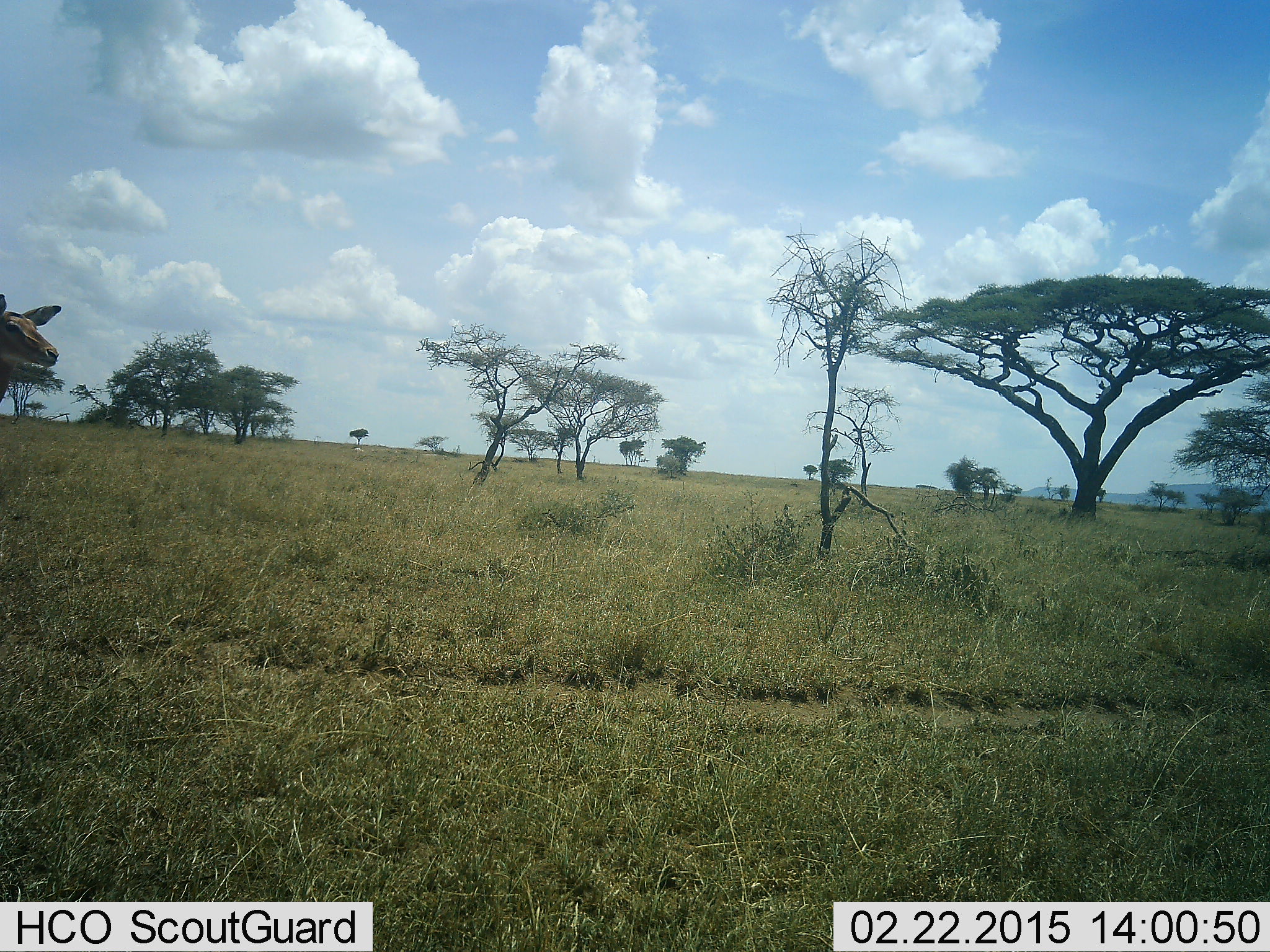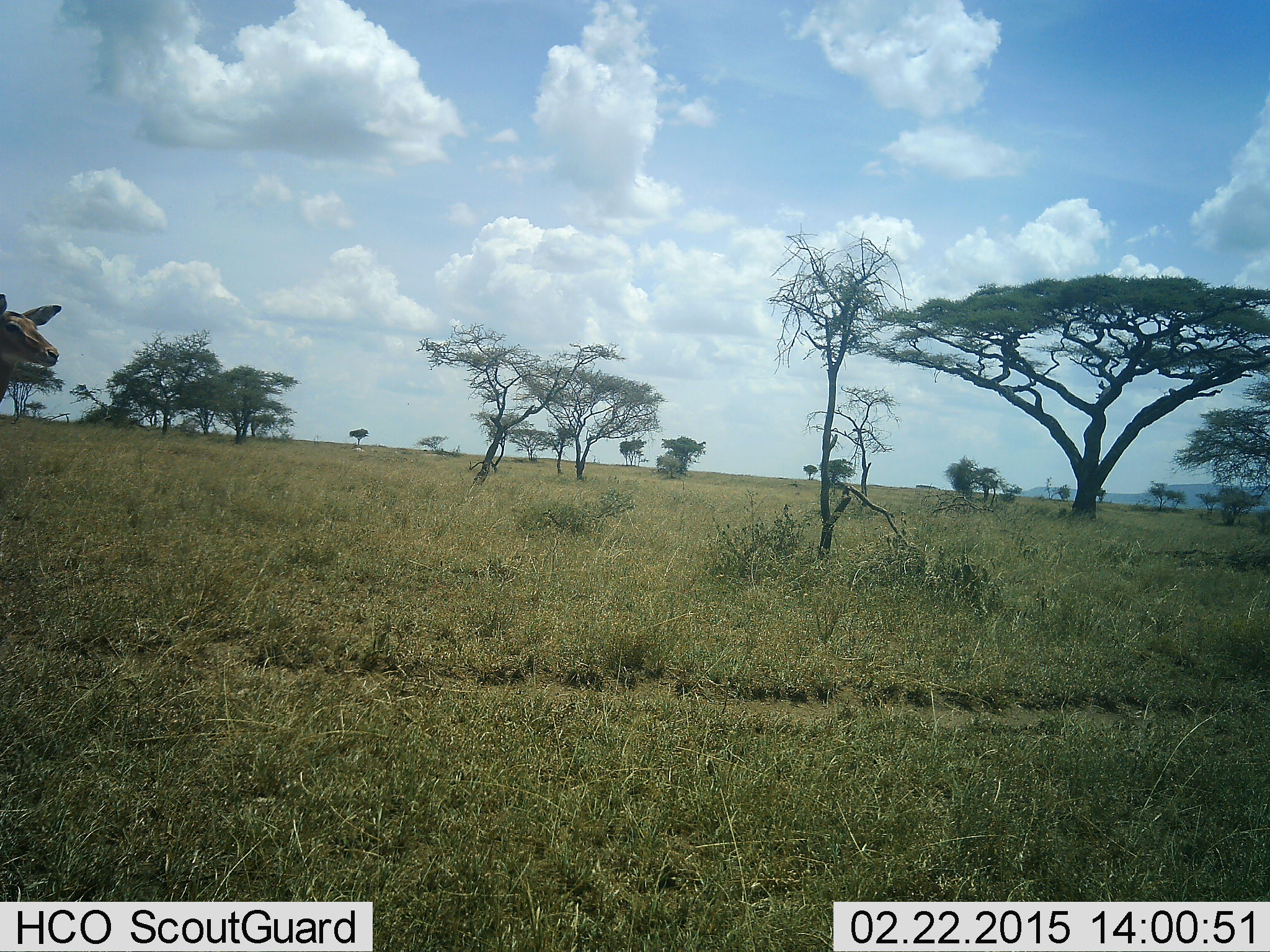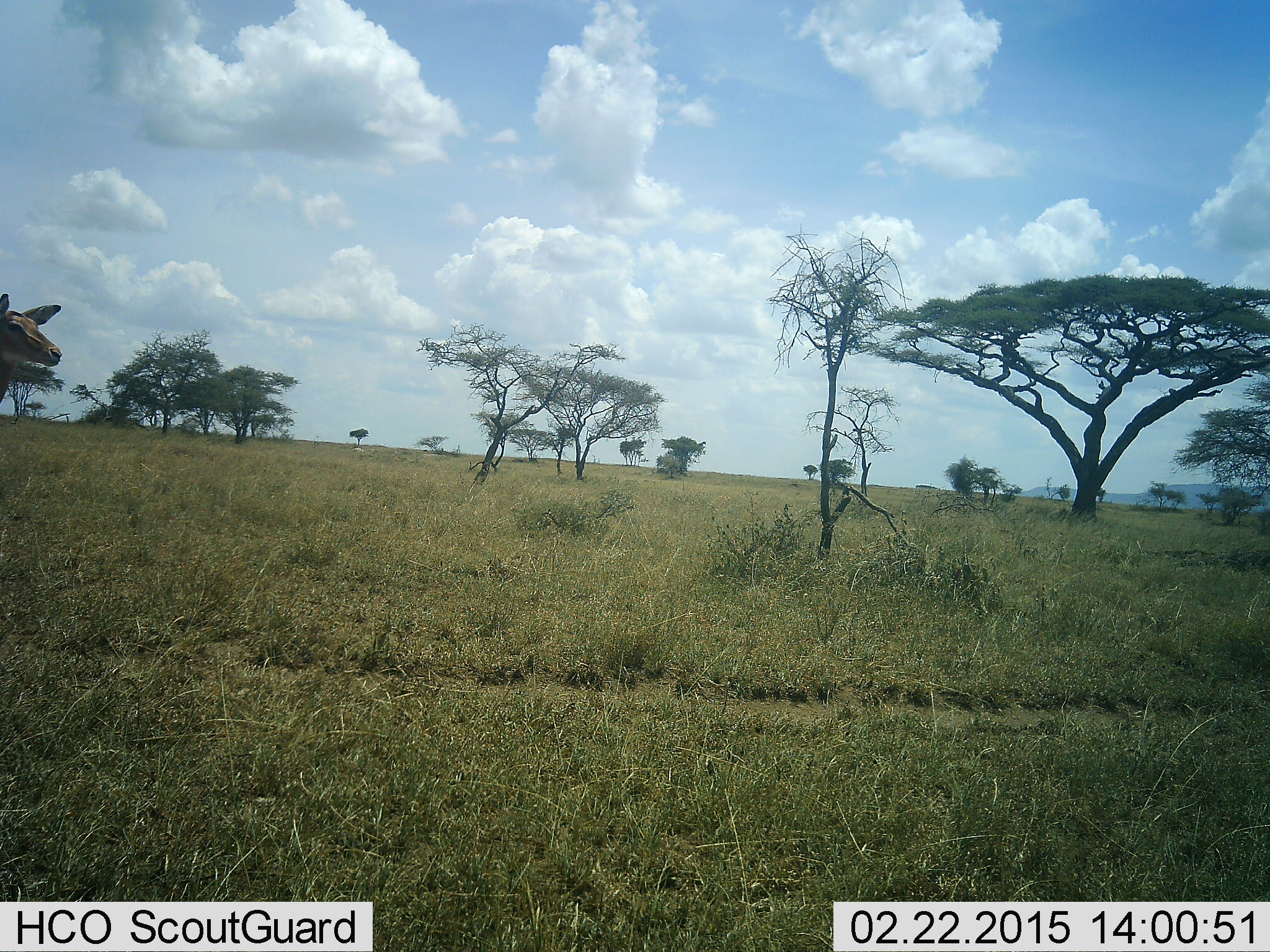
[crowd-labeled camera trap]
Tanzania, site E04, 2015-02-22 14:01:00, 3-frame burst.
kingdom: Animalia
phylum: Chordata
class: Mammalia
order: Artiodactyla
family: Bovidae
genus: Aepyceros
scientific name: Aepyceros melampus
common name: impala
Impala (Aepyceros melampus), count 1. Behavior (volunteer vote fractions): standing 100%, resting 0%, moving 0%, interacting 0%. Young present (vote fraction): 0%. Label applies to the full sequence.